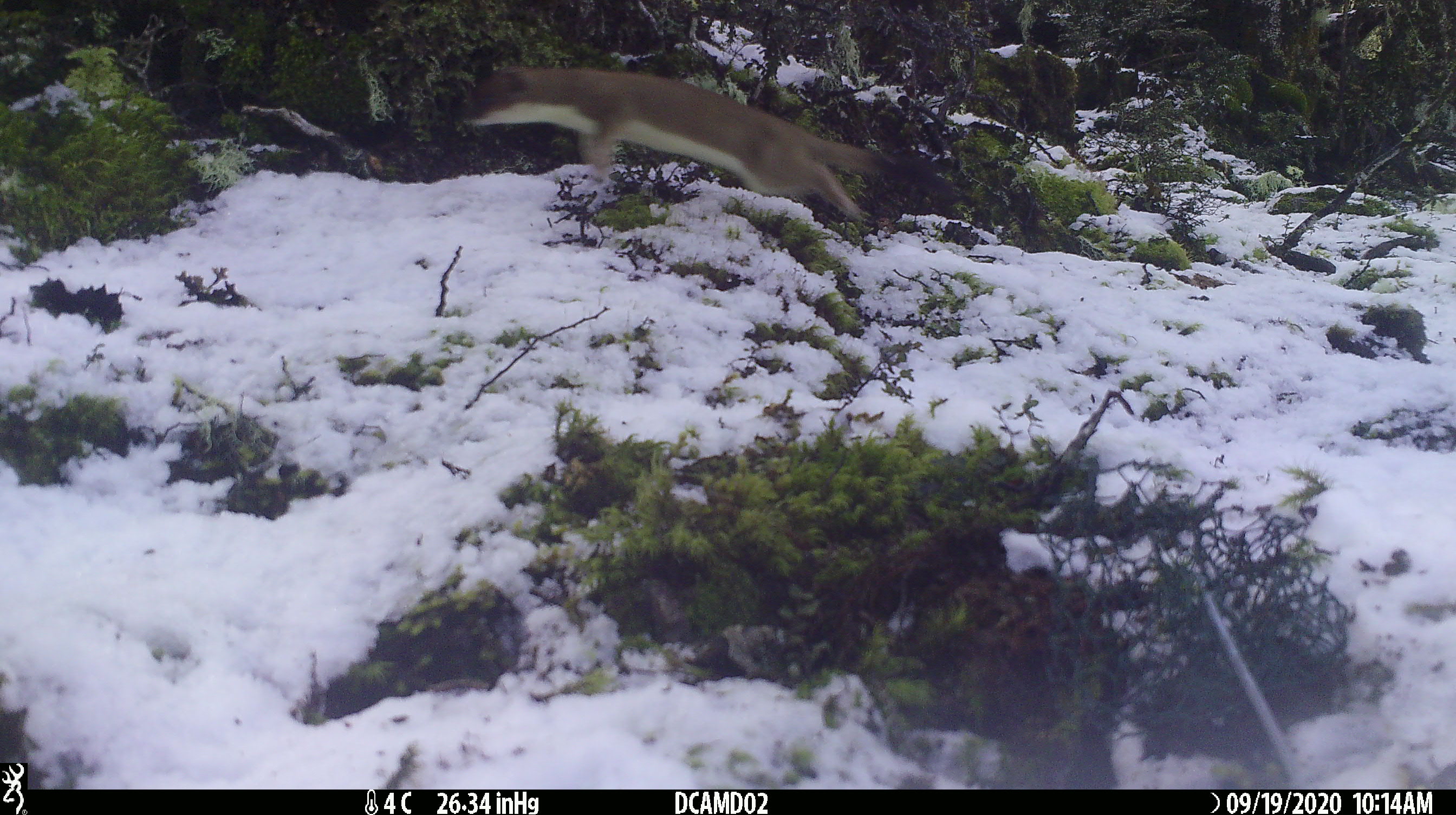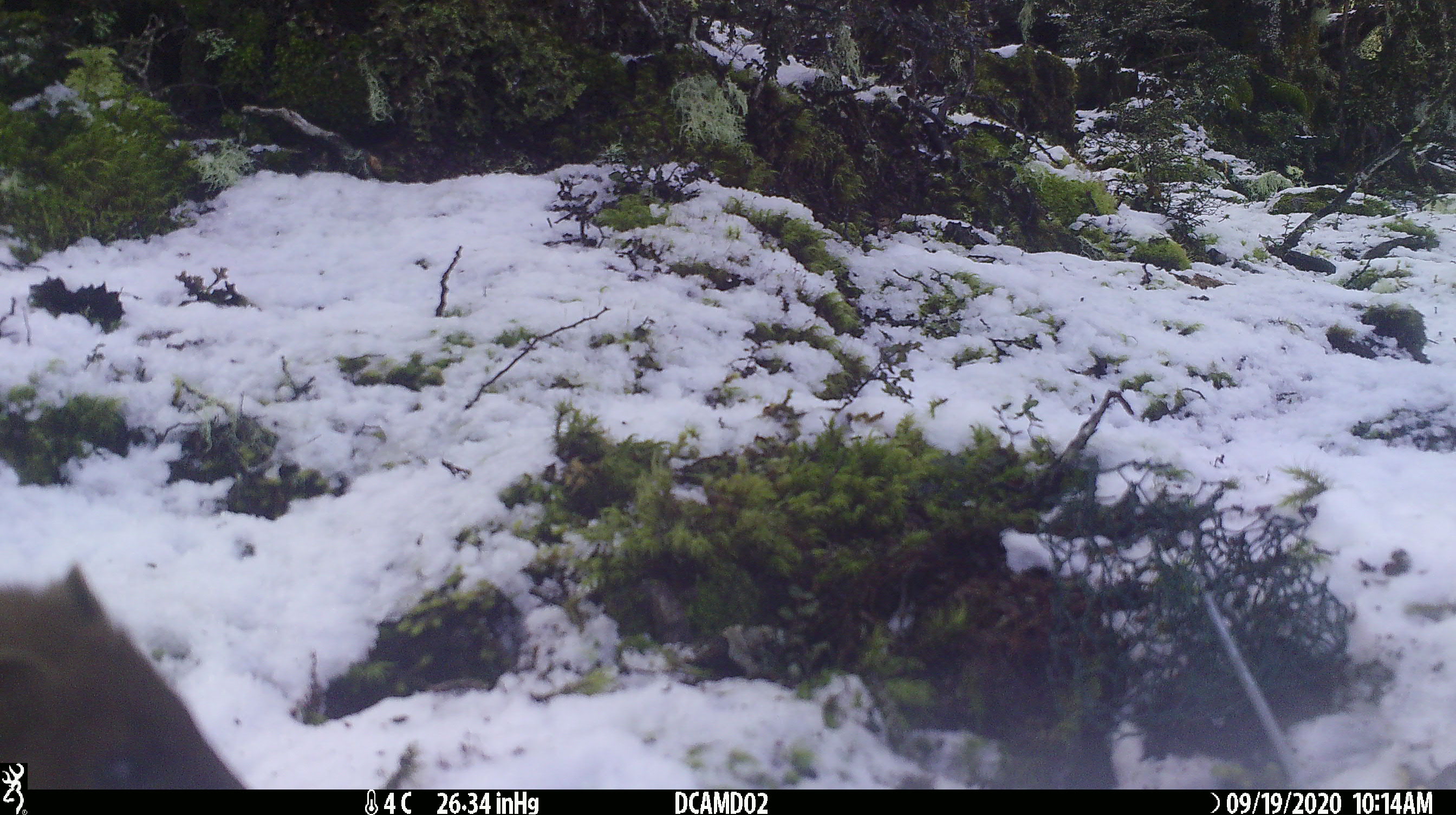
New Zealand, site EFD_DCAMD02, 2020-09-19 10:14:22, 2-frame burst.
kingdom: Animalia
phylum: Chordata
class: Mammalia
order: Carnivora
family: Mustelidae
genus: Mustela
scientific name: Mustela erminea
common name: stoat